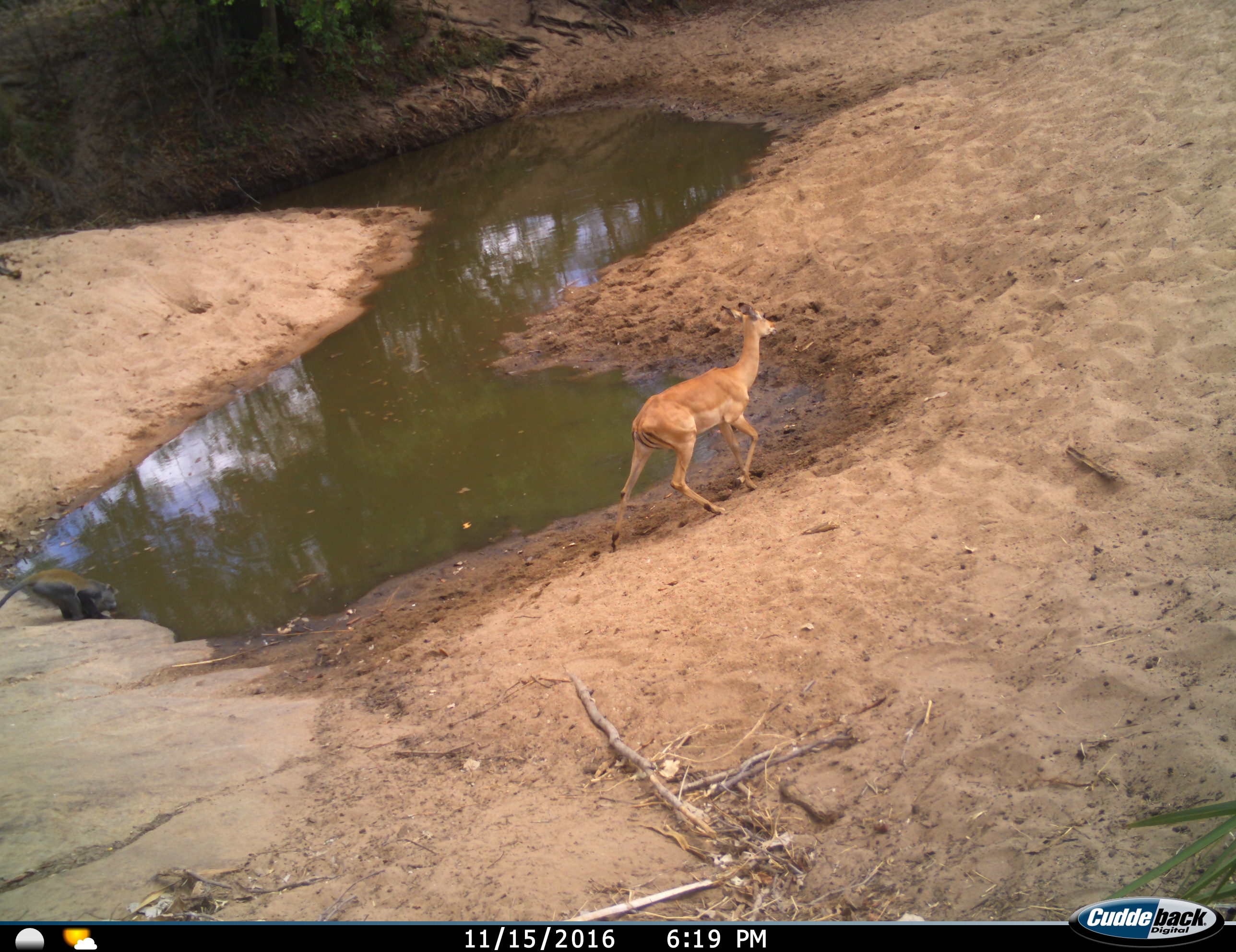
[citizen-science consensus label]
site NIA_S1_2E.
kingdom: Animalia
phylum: Chordata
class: Mammalia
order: Artiodactyla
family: Bovidae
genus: Aepyceros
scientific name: Aepyceros melampus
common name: impala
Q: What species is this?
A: Impala (Aepyceros melampus).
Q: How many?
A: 1.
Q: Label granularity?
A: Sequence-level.